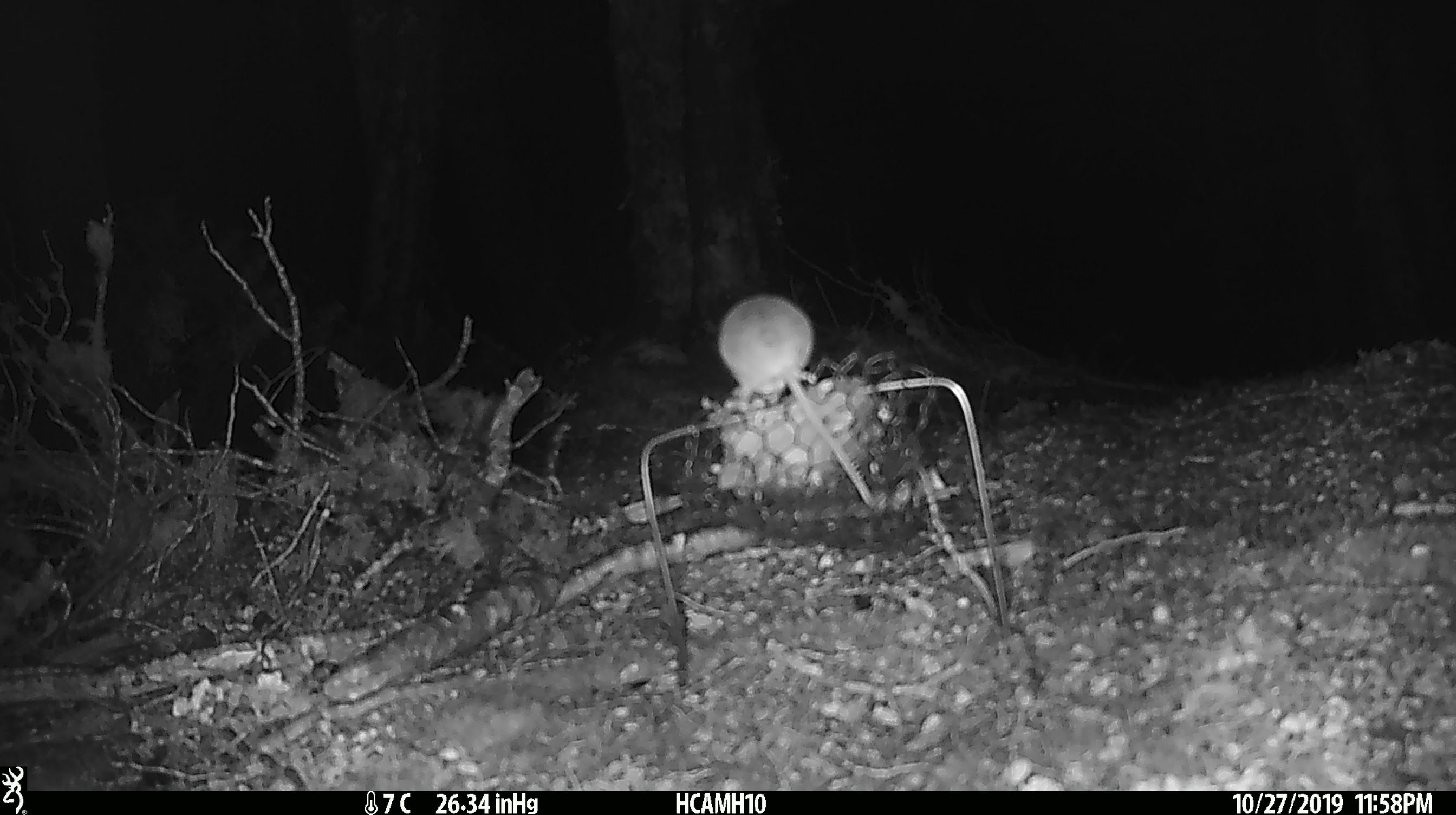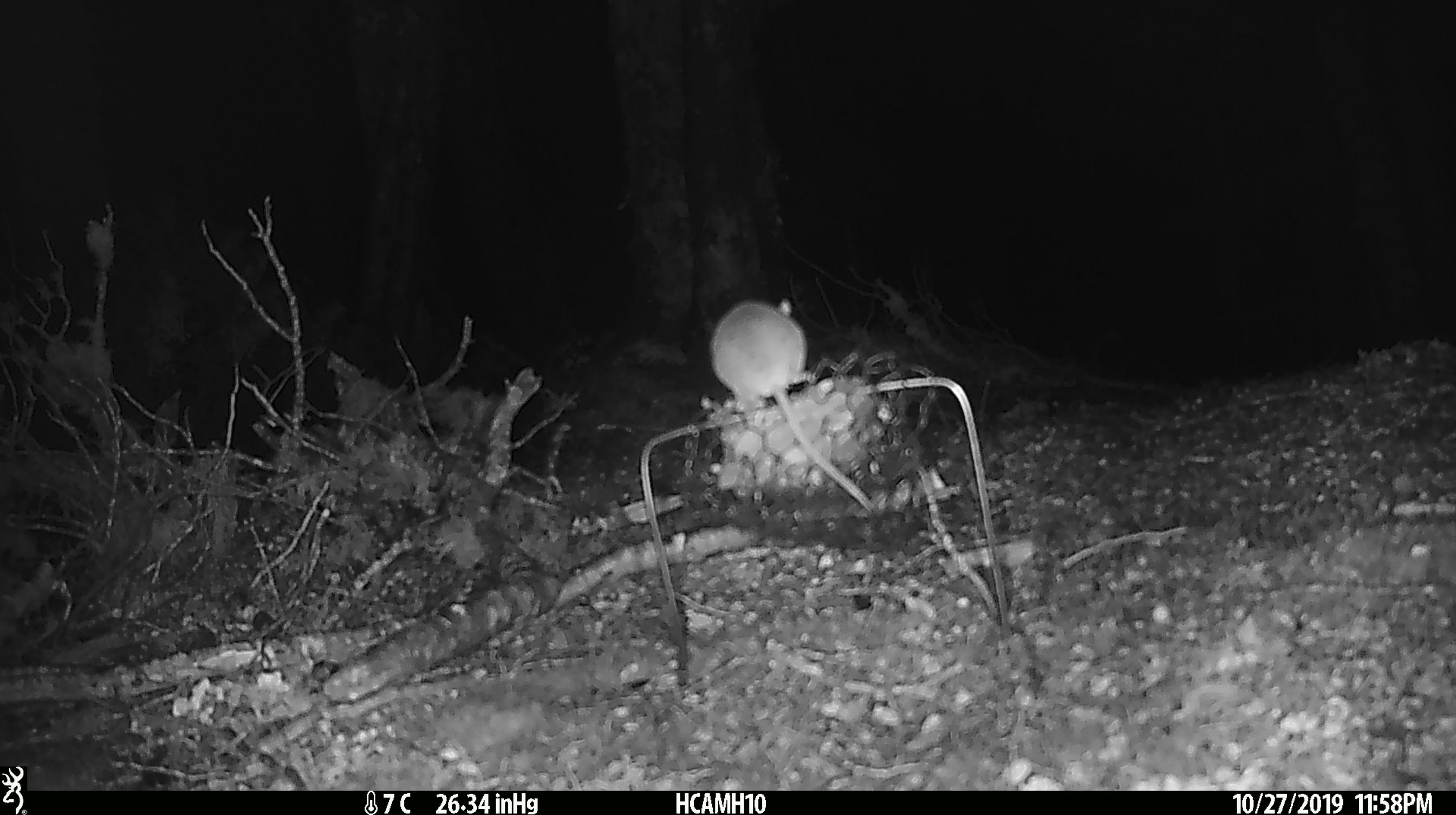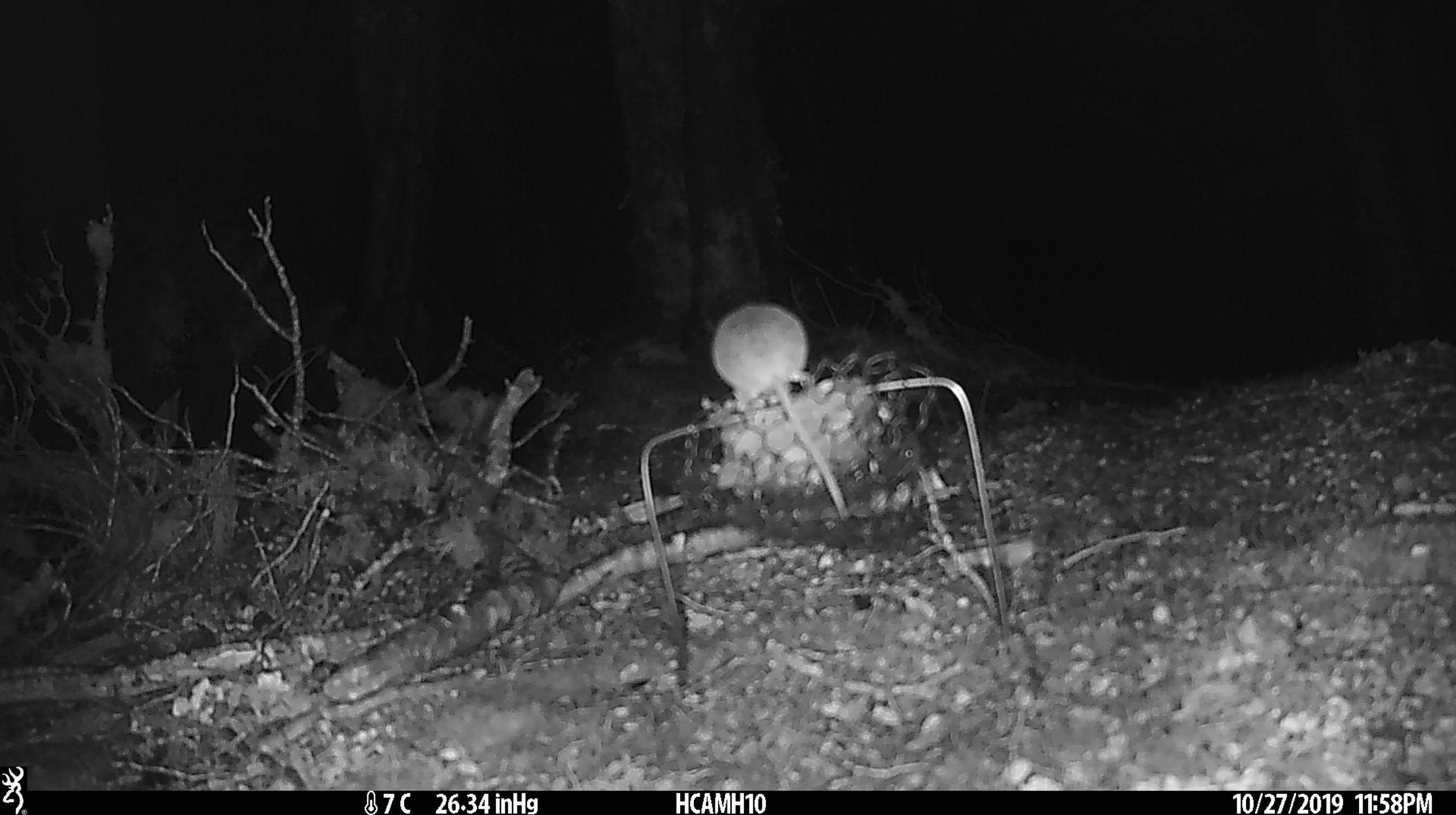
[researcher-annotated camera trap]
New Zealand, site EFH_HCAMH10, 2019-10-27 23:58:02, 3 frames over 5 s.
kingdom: Animalia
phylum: Chordata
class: Mammalia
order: Rodentia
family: Muridae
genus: Mus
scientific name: Mus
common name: mouse